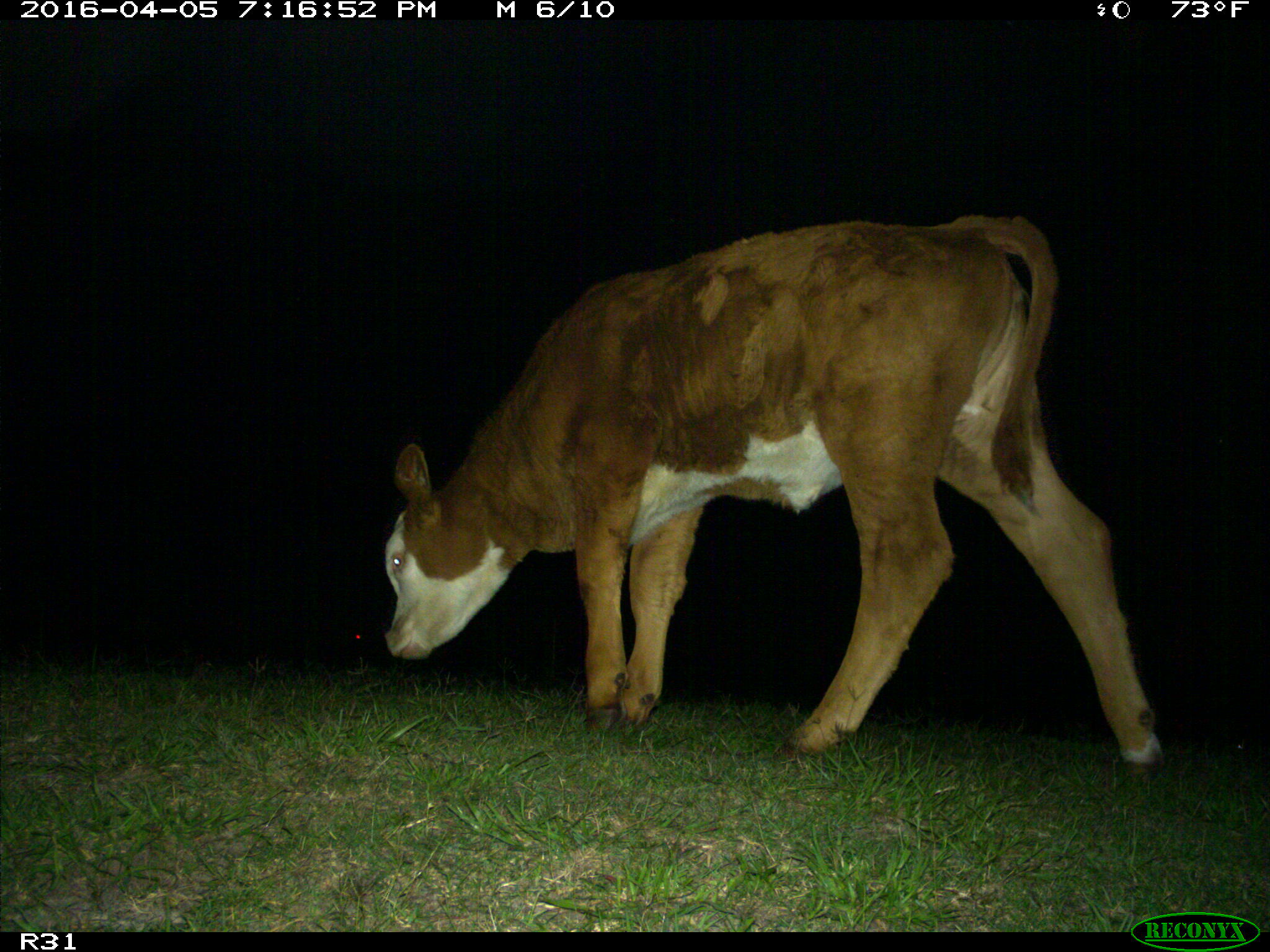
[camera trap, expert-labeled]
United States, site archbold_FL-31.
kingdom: Animalia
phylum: Chordata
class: Mammalia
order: Artiodactyla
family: Bovidae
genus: Bos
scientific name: Bos taurus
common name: domestic cow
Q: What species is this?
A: Bos taurus (domestic cow).